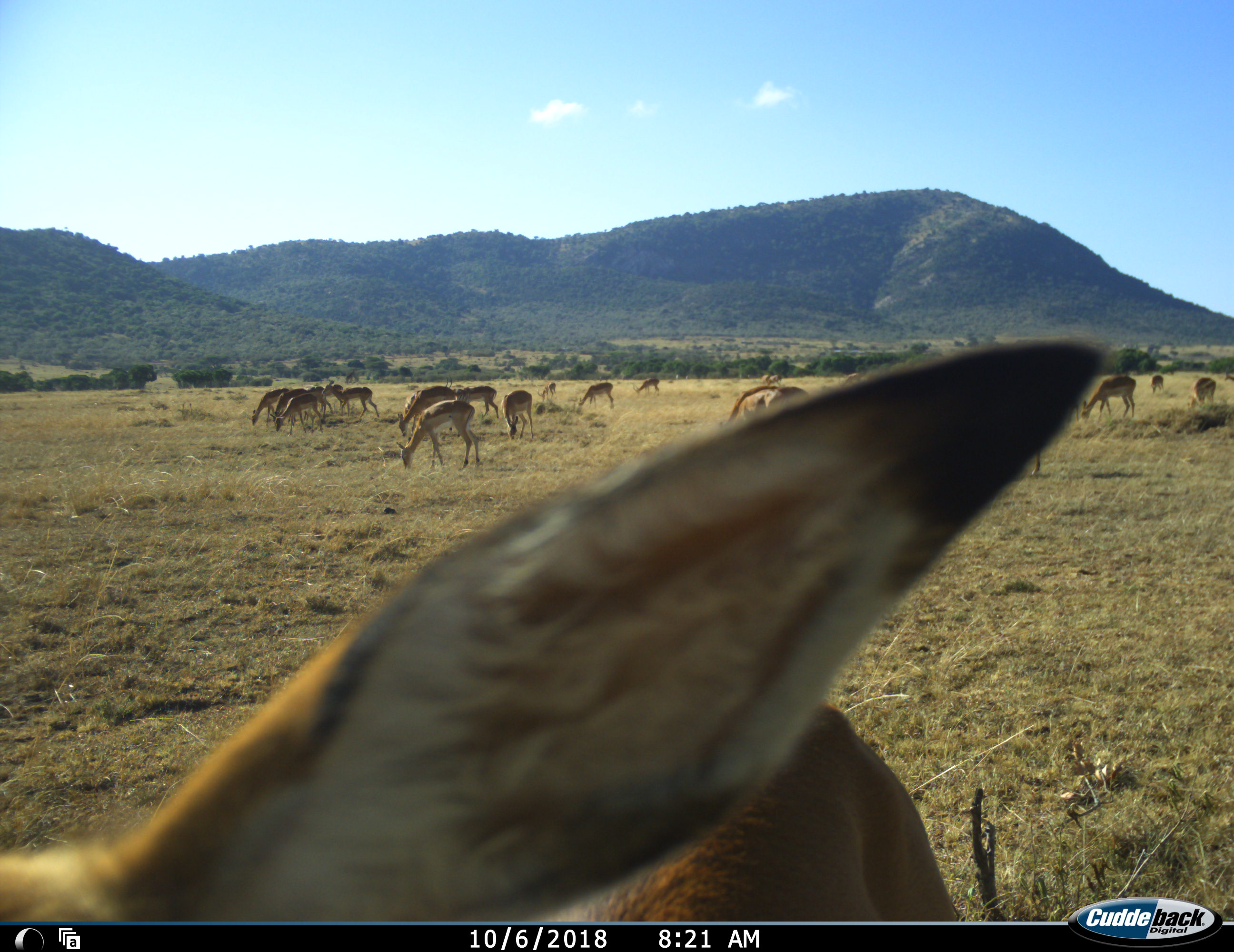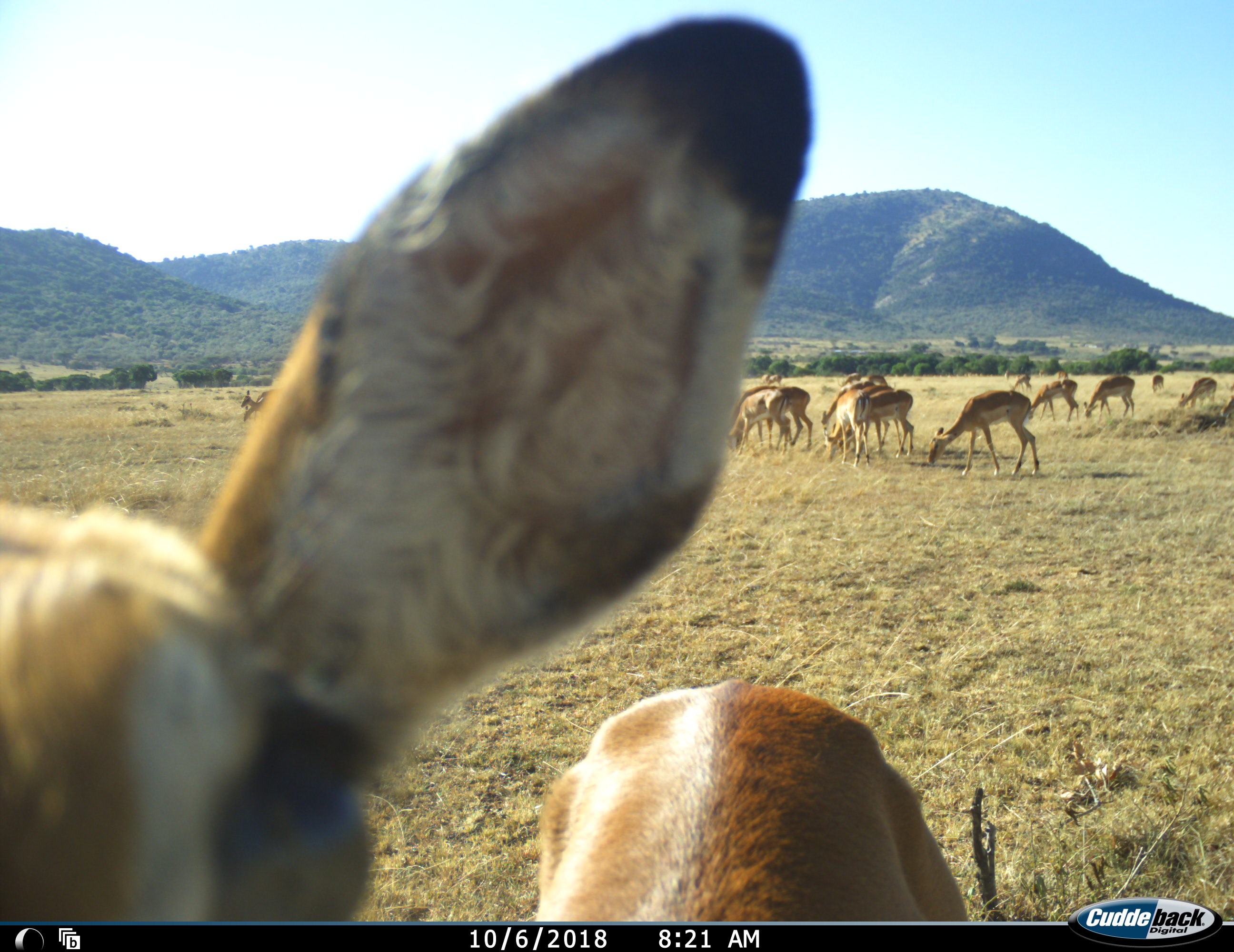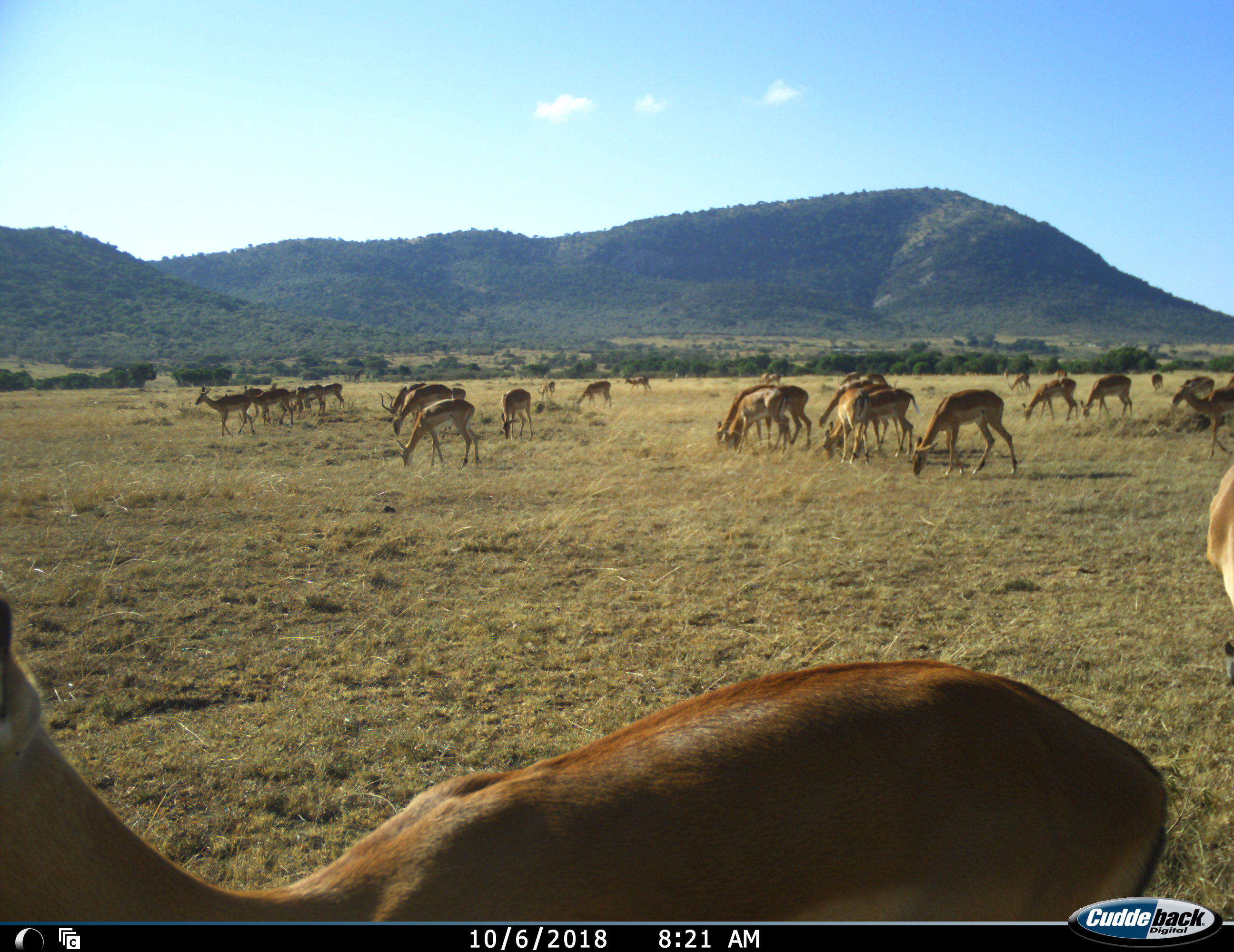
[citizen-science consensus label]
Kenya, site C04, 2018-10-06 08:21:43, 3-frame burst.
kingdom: Animalia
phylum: Chordata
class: Mammalia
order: Artiodactyla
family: Bovidae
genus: Aepyceros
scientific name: Aepyceros melampus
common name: impala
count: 11-50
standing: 44%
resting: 0%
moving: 78%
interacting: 0%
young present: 11%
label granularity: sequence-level